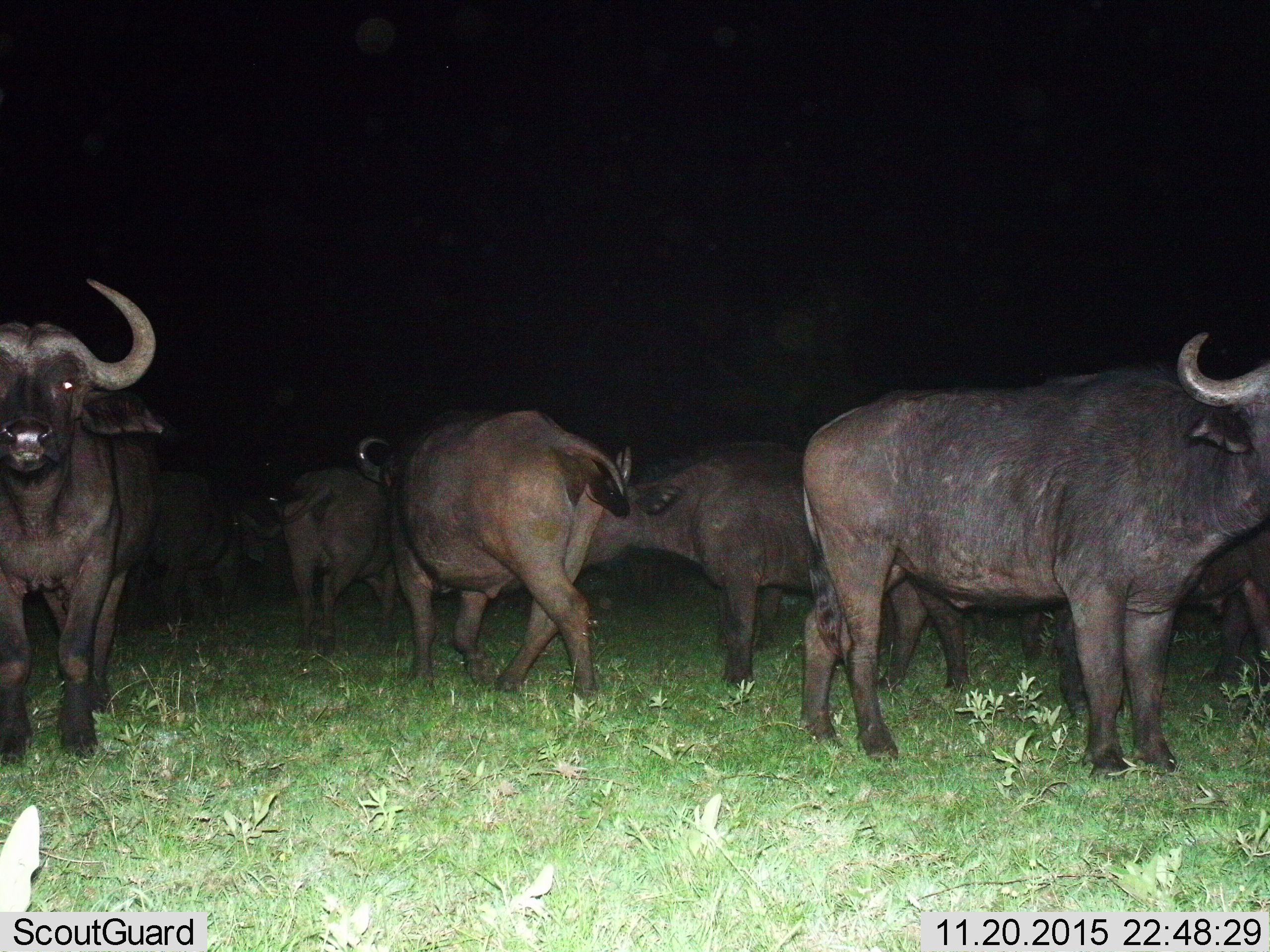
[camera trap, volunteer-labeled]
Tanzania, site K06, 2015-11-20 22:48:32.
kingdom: Animalia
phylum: Chordata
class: Mammalia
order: Artiodactyla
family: Bovidae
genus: Syncerus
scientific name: Syncerus caffer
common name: cape buffalo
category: buffalo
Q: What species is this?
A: Buffalo (cape buffalo) (Syncerus caffer).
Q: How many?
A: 8.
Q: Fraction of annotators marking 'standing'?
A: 100%.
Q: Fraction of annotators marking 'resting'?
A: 0%.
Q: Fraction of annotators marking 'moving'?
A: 67%.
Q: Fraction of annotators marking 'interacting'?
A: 0%.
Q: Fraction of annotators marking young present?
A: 0%.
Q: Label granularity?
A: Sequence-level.